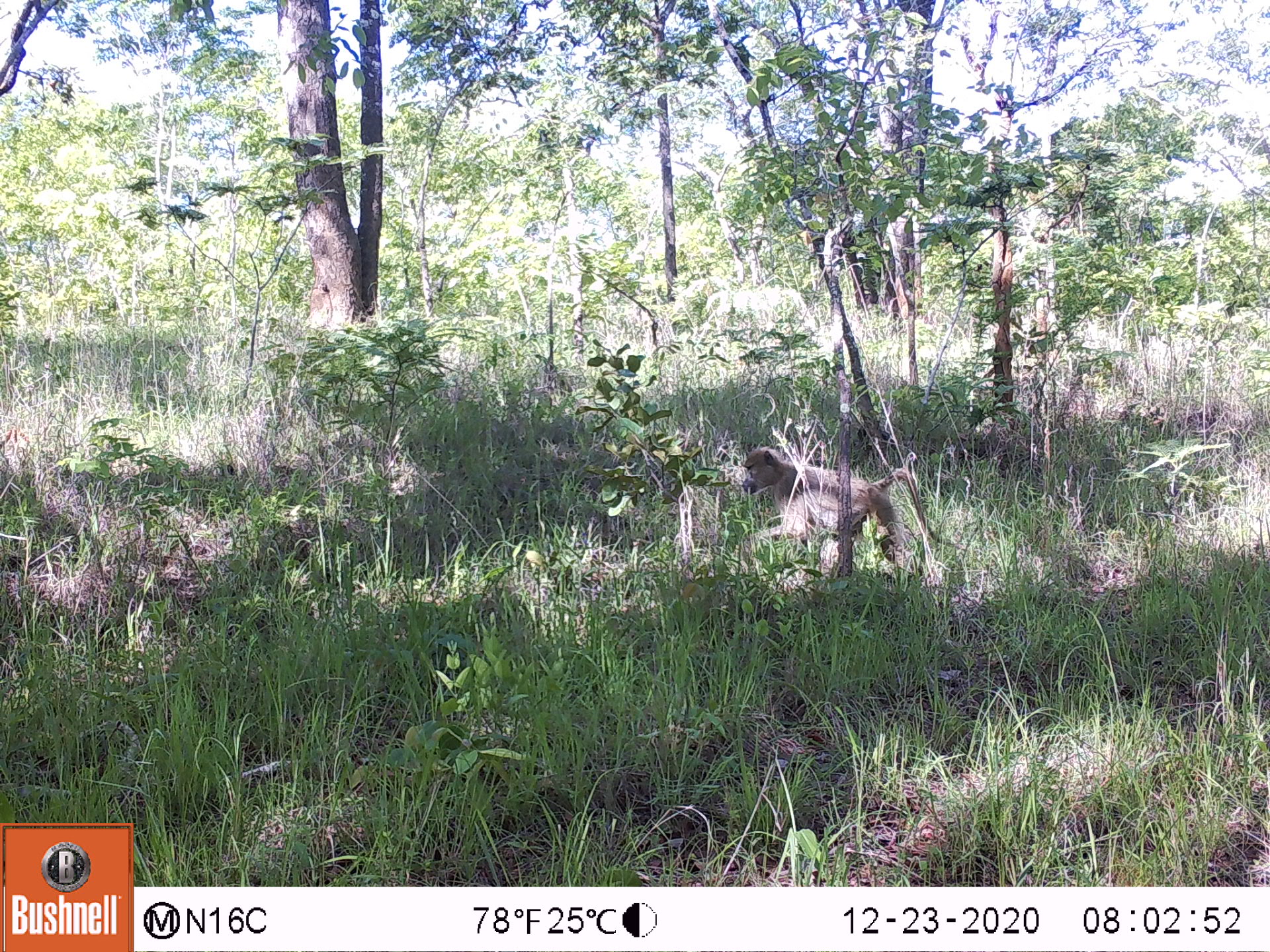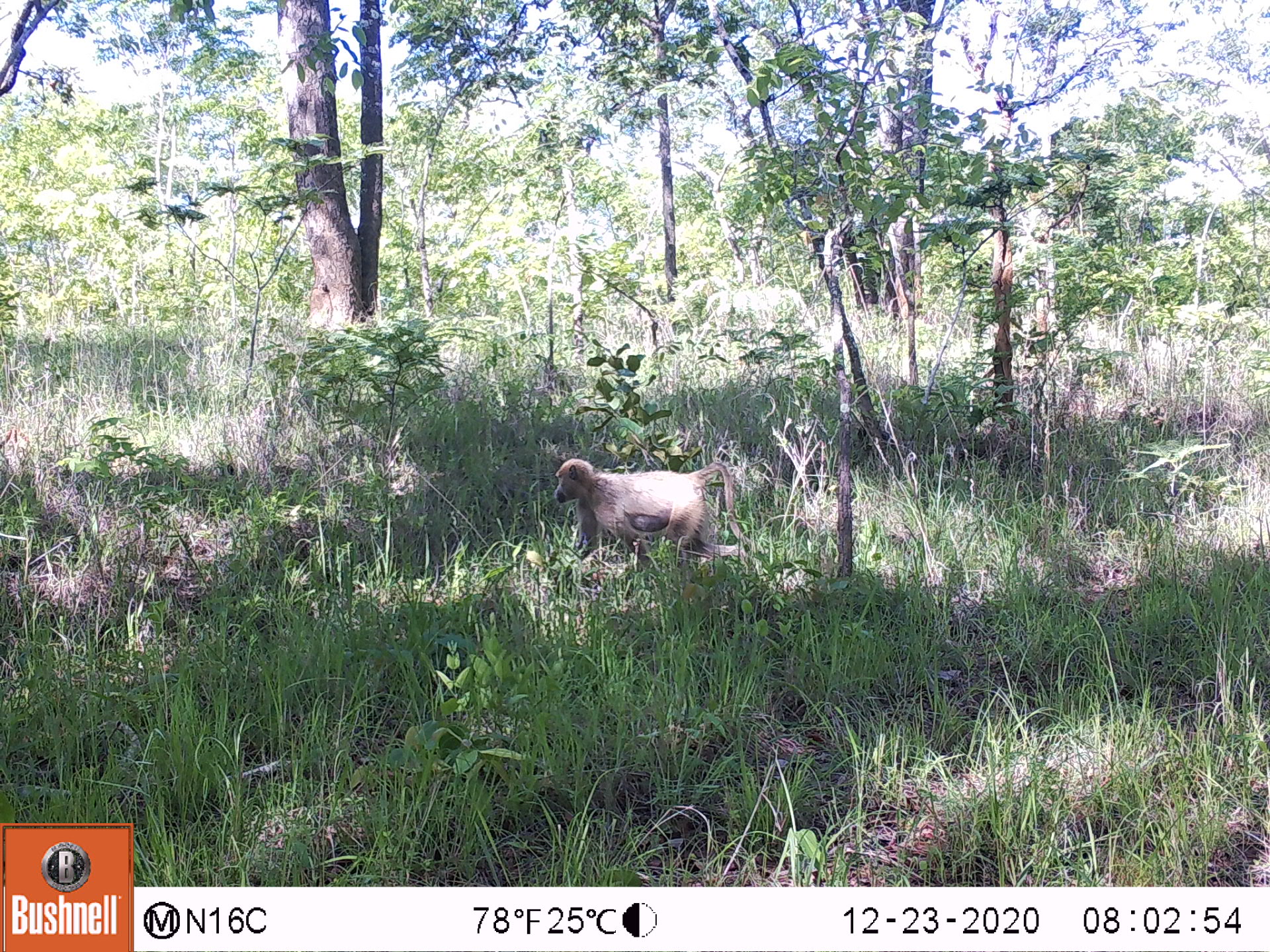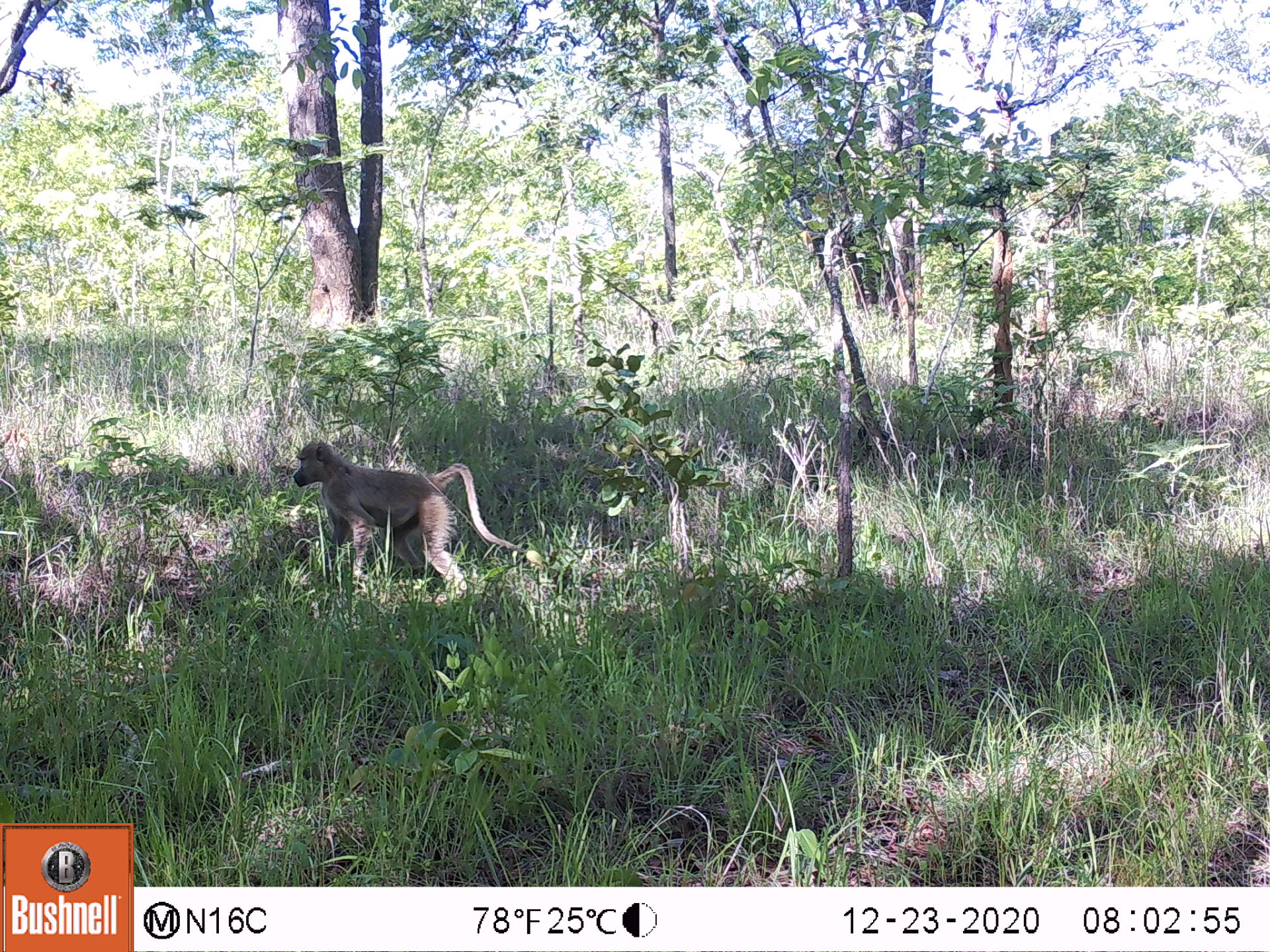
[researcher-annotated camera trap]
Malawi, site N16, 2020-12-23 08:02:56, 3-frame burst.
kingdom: Animalia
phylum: Chordata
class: Mammalia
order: Primates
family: Cercopithecidae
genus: Papio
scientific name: Papio cynocephalus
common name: yellow baboon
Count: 1.